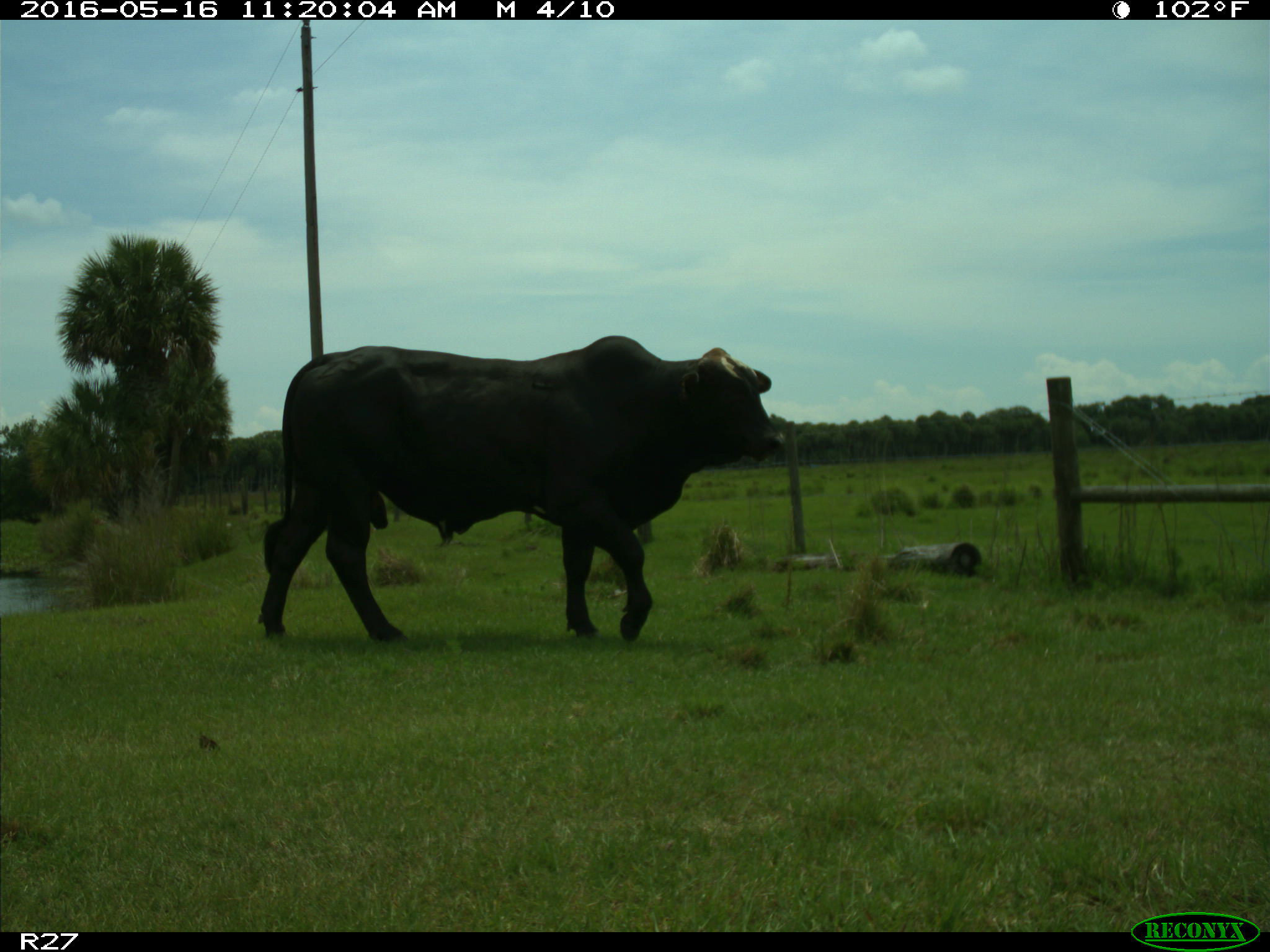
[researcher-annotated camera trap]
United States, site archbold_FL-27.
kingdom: Animalia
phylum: Chordata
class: Mammalia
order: Artiodactyla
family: Bovidae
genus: Bos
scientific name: Bos taurus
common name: domestic cow